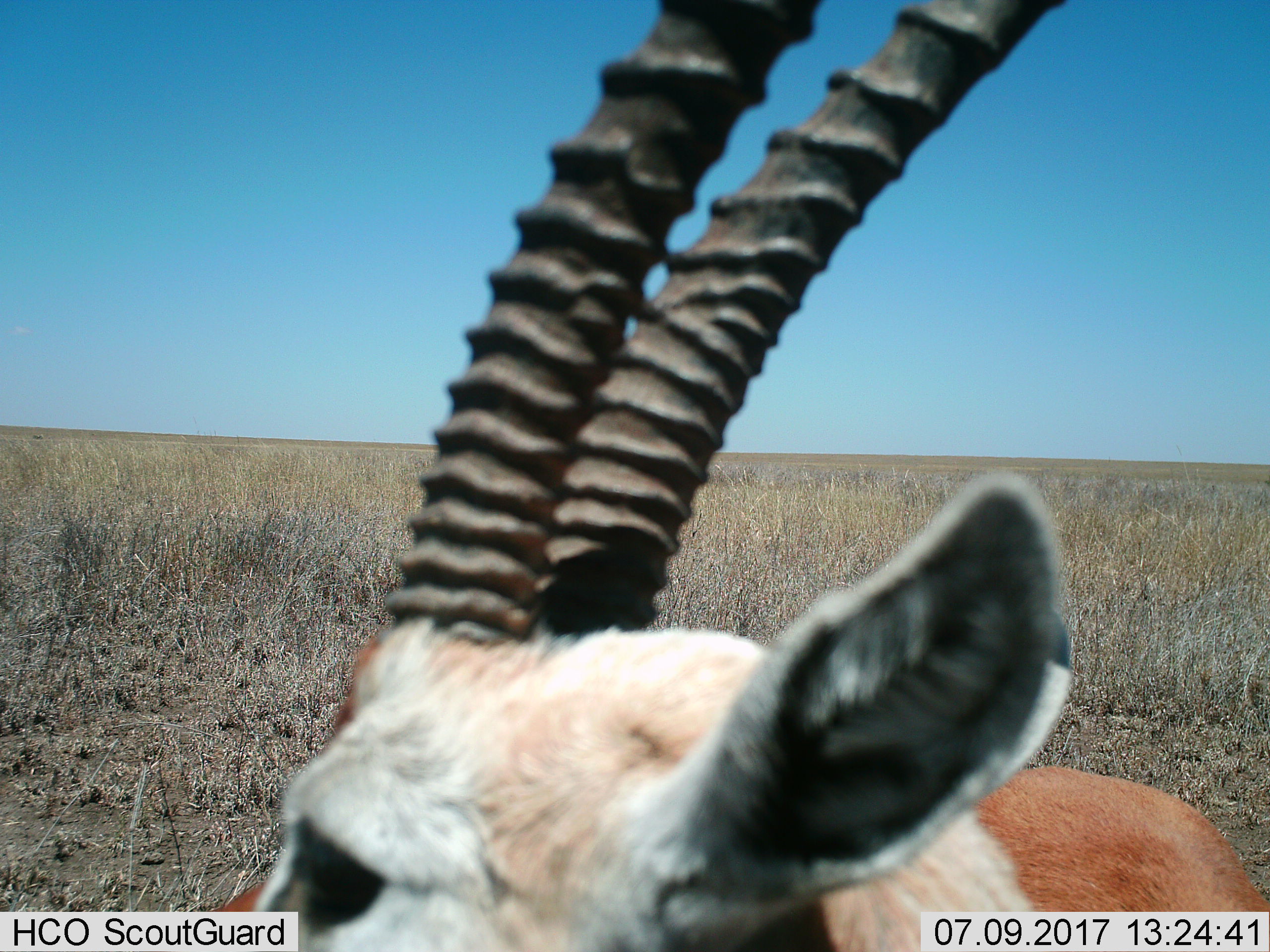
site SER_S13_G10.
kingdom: Animalia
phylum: Chordata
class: Mammalia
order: Artiodactyla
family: Bovidae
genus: Eudorcas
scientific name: Eudorcas thomsonii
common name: thomson's gazelle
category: gazellethomsons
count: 1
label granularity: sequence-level